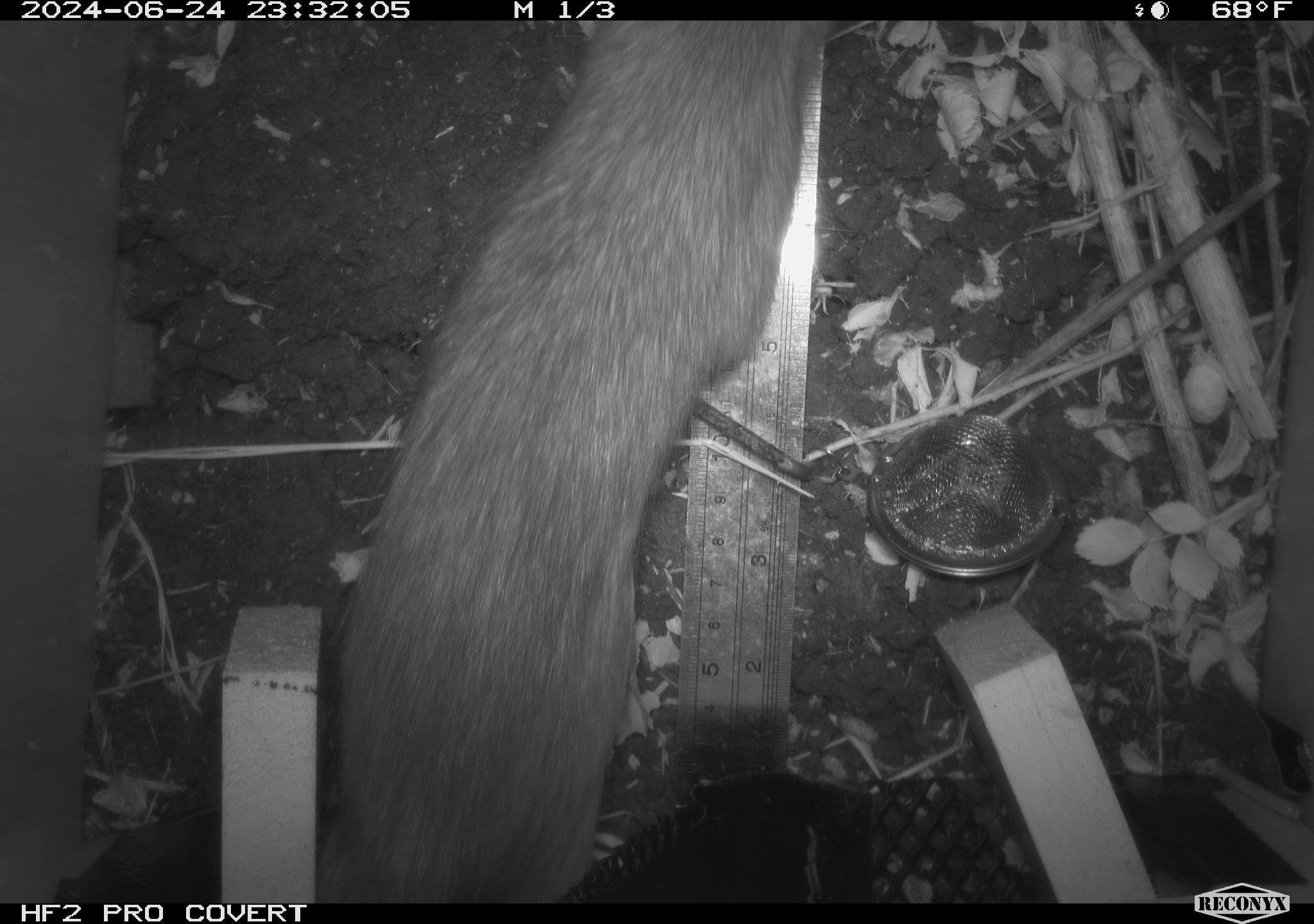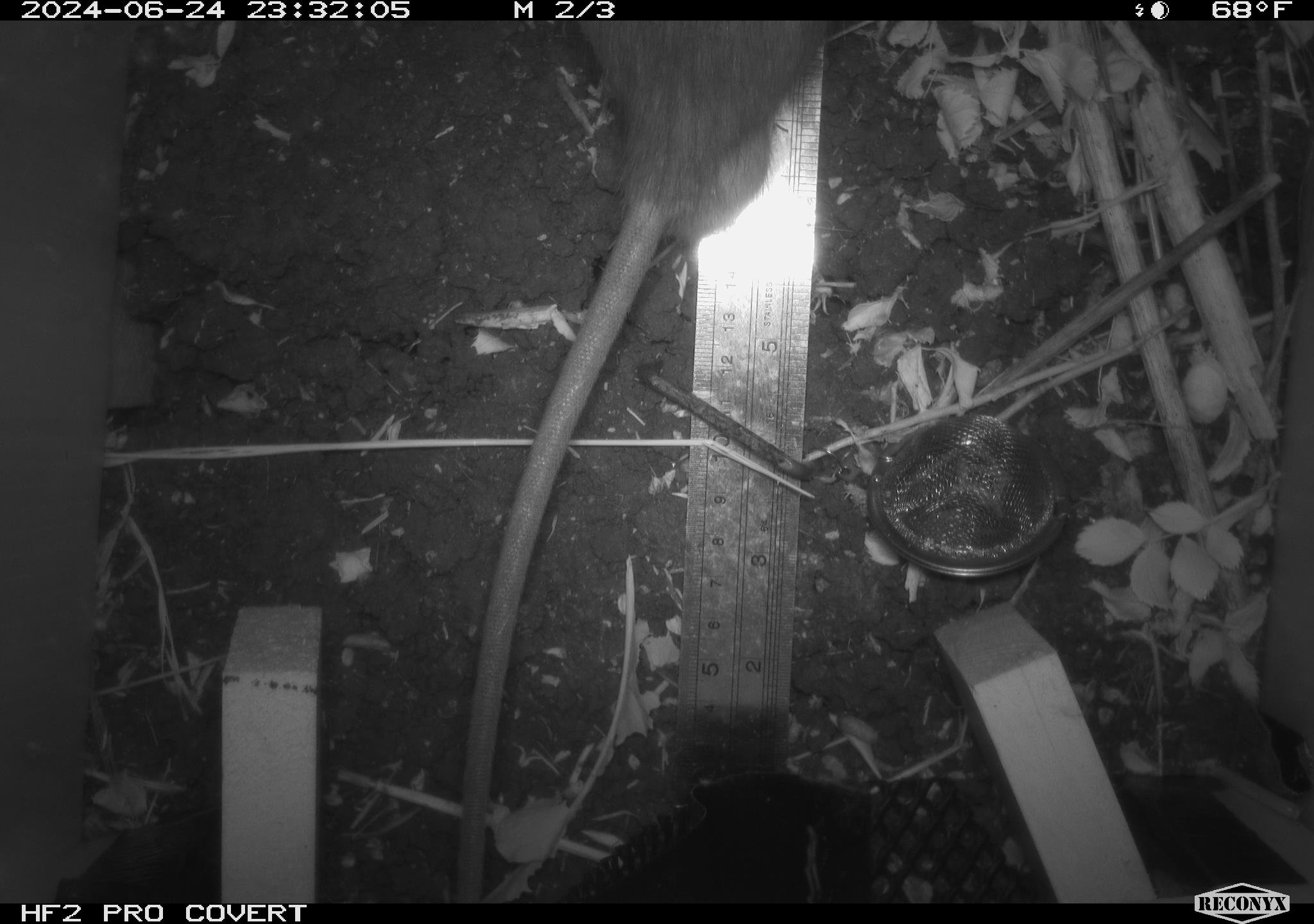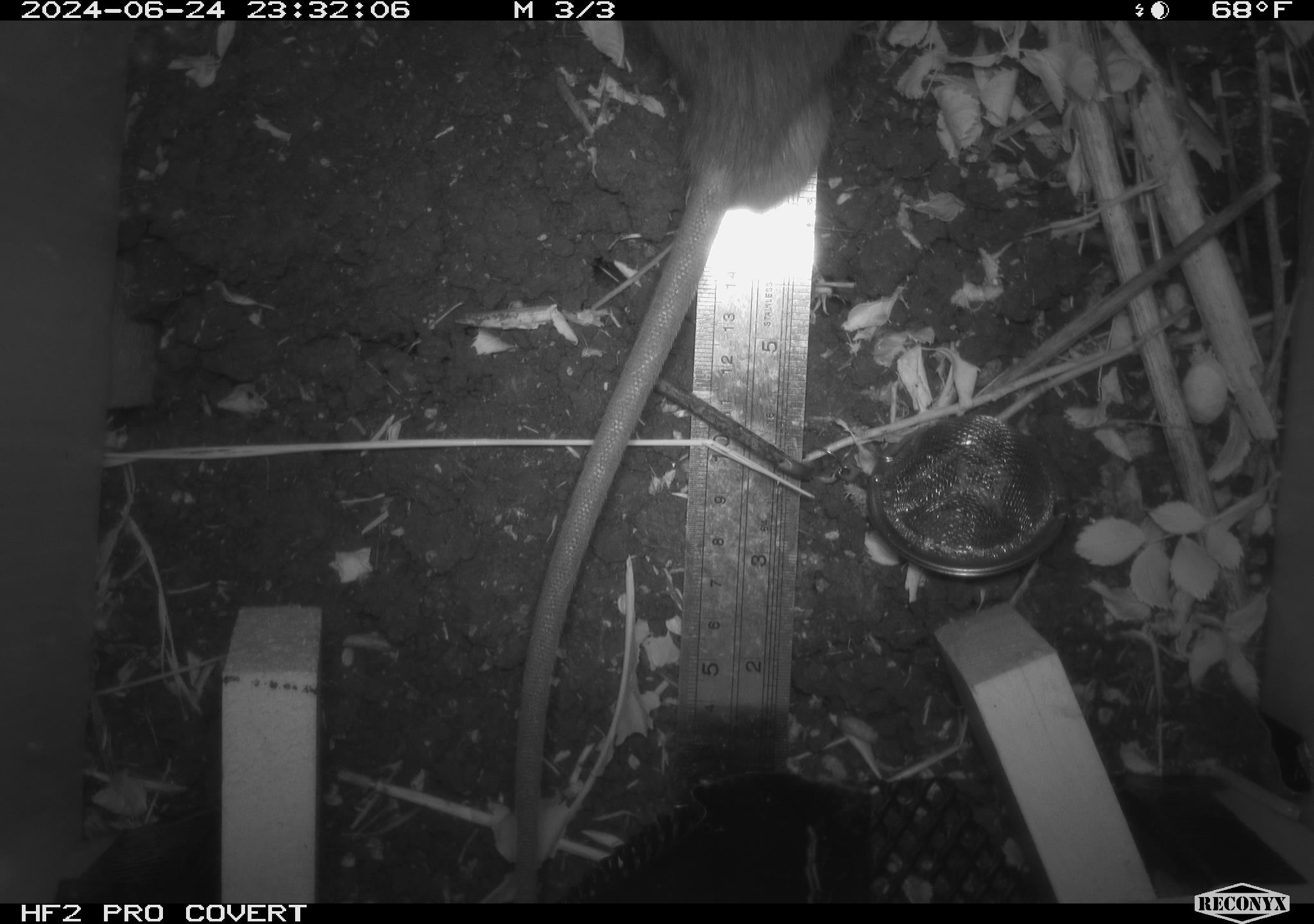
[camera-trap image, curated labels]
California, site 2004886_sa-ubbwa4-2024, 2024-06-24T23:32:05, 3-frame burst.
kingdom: Animalia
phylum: Chordata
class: Mammalia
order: Rodentia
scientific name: Rodentia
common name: woodrat or rat or mouse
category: woodrat or rat or mouse species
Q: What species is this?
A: Woodrat or rat or mouse species (woodrat or rat or mouse) (Rodentia).